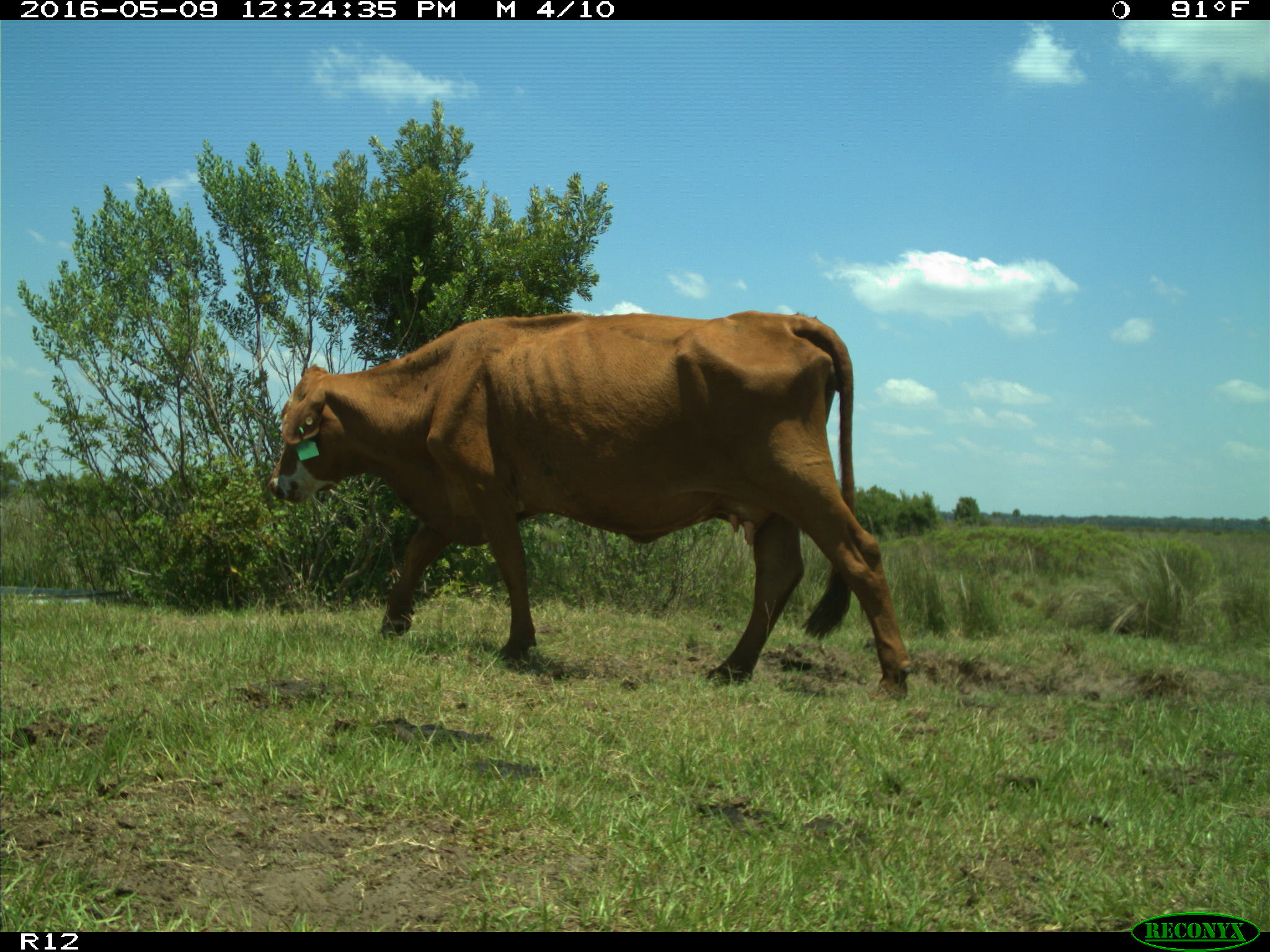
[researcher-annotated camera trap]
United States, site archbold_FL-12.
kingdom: Animalia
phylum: Chordata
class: Mammalia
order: Artiodactyla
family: Bovidae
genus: Bos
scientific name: Bos taurus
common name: domestic cow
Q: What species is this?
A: Bos taurus (domestic cow).